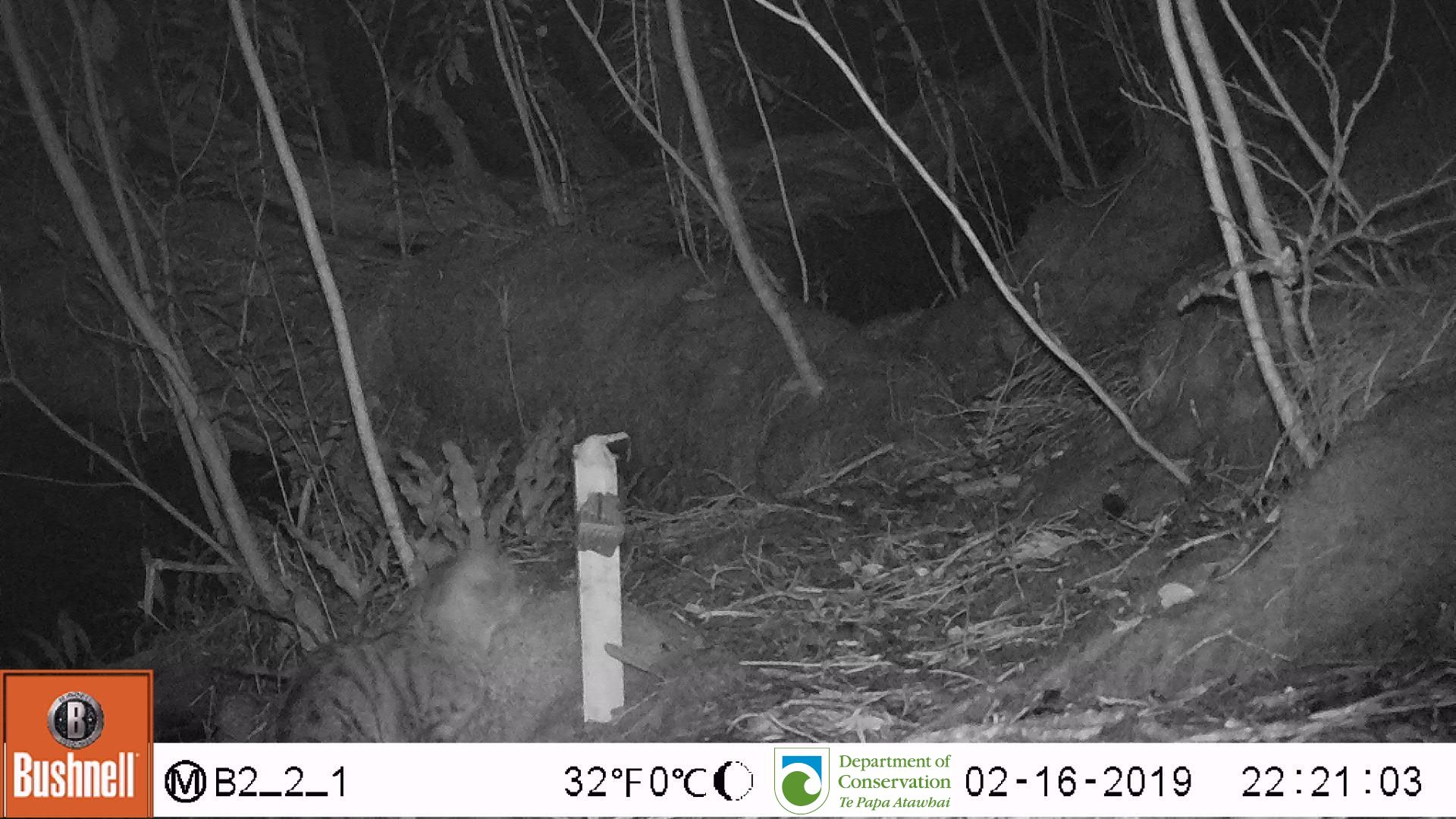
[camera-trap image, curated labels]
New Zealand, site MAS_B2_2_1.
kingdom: Animalia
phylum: Chordata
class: Mammalia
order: Carnivora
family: Felidae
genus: Felis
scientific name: Felis catus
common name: domestic cat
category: cat